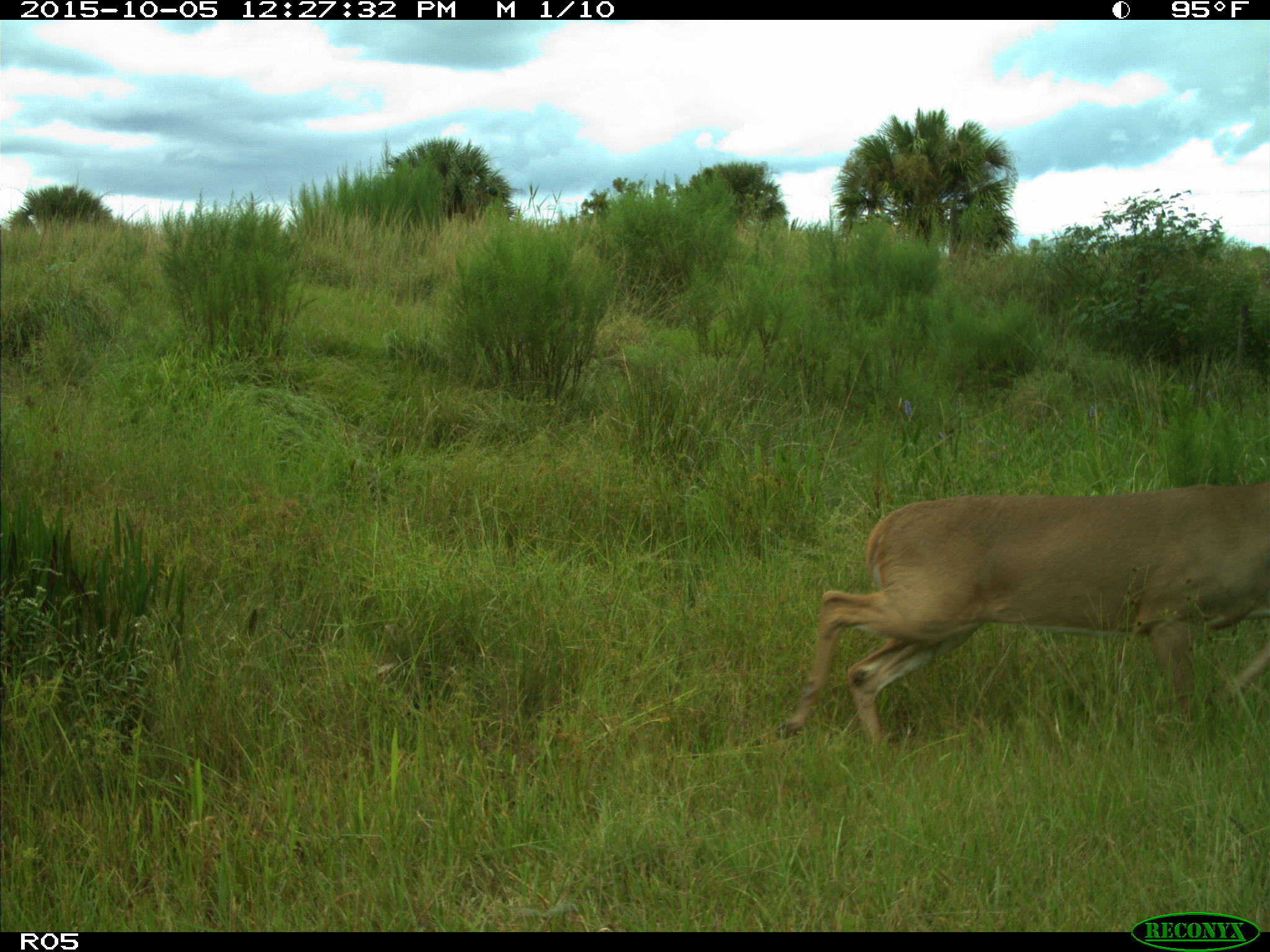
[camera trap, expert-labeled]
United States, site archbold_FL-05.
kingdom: Animalia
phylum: Chordata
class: Mammalia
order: Artiodactyla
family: Cervidae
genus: Odocoileus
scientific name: Odocoileus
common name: deer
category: unidentified deer